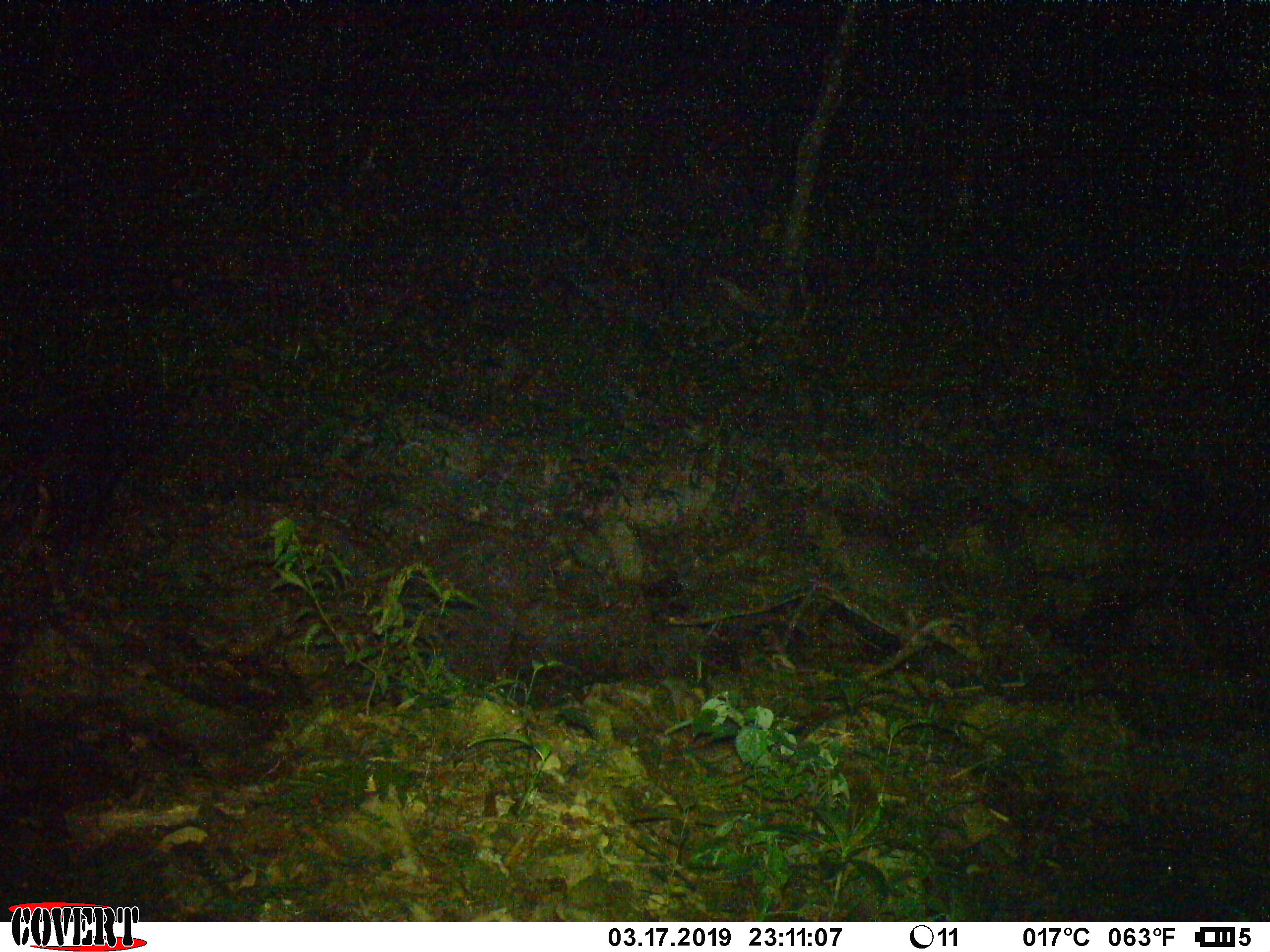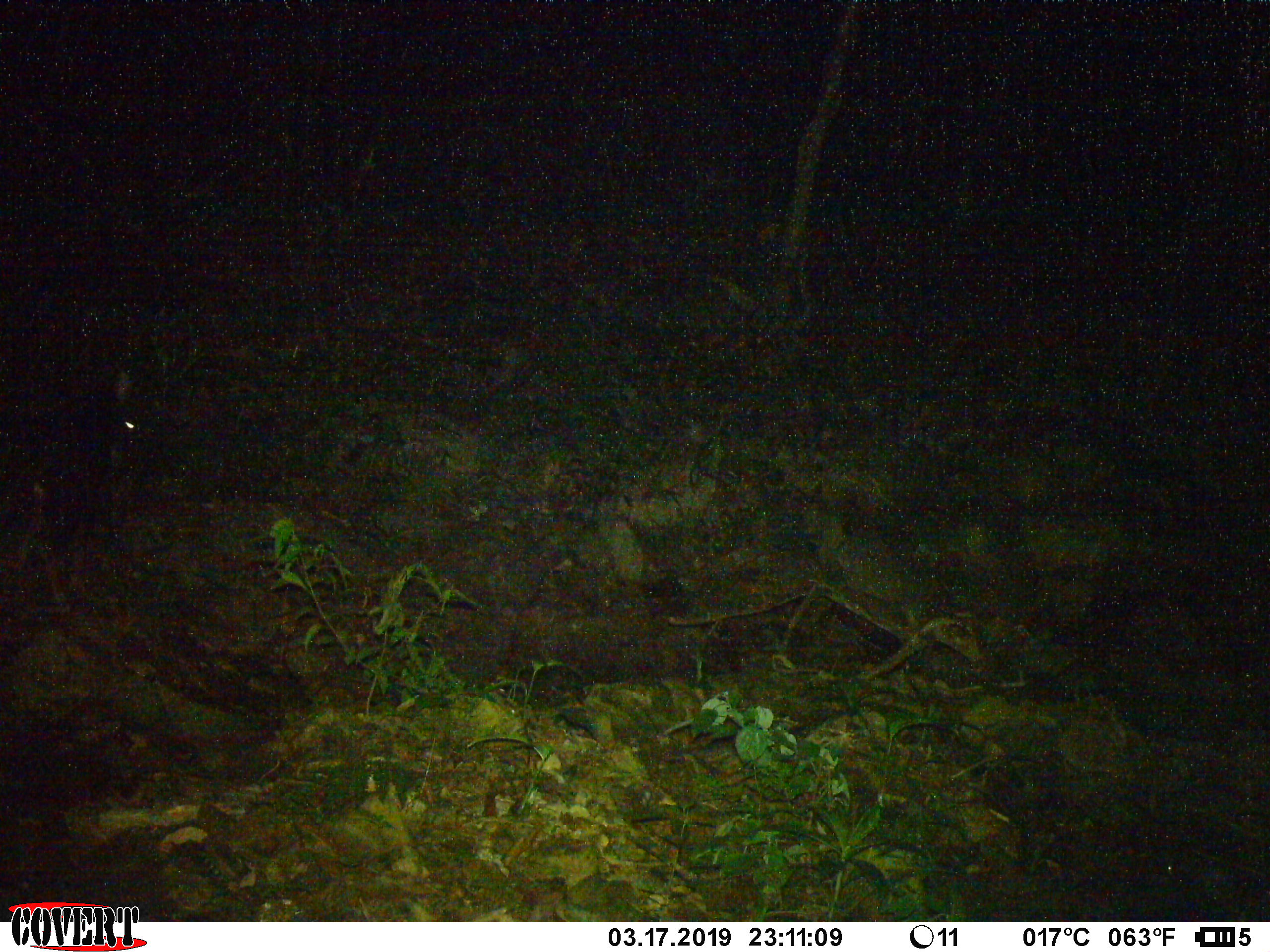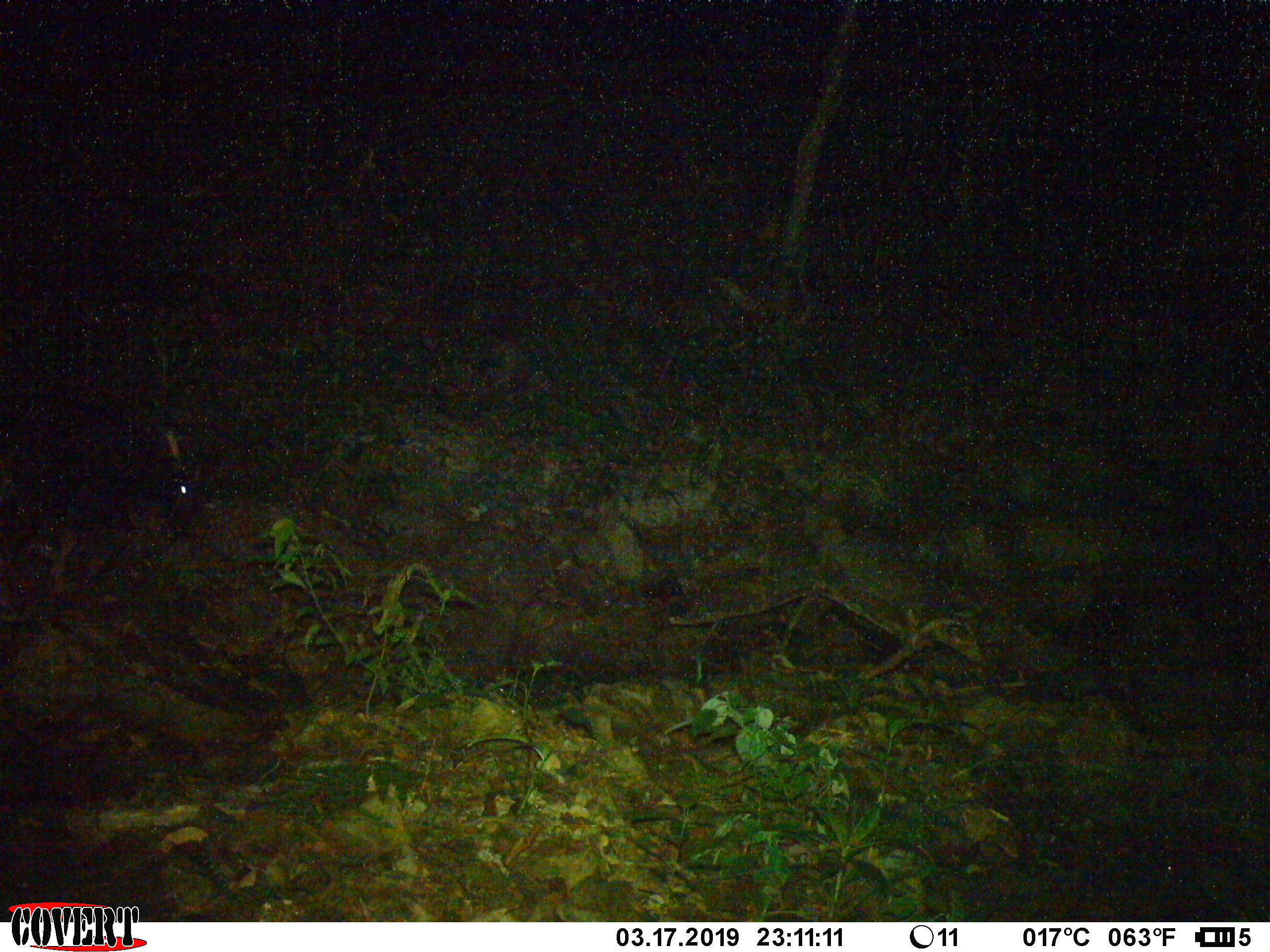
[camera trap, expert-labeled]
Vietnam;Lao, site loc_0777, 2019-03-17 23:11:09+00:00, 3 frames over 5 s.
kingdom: Animalia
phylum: Chordata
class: Mammalia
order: Artiodactyla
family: Bovidae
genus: Capricornis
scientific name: Capricornis sumatraensis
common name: chinese serow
Chinese serow (Capricornis sumatraensis). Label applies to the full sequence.